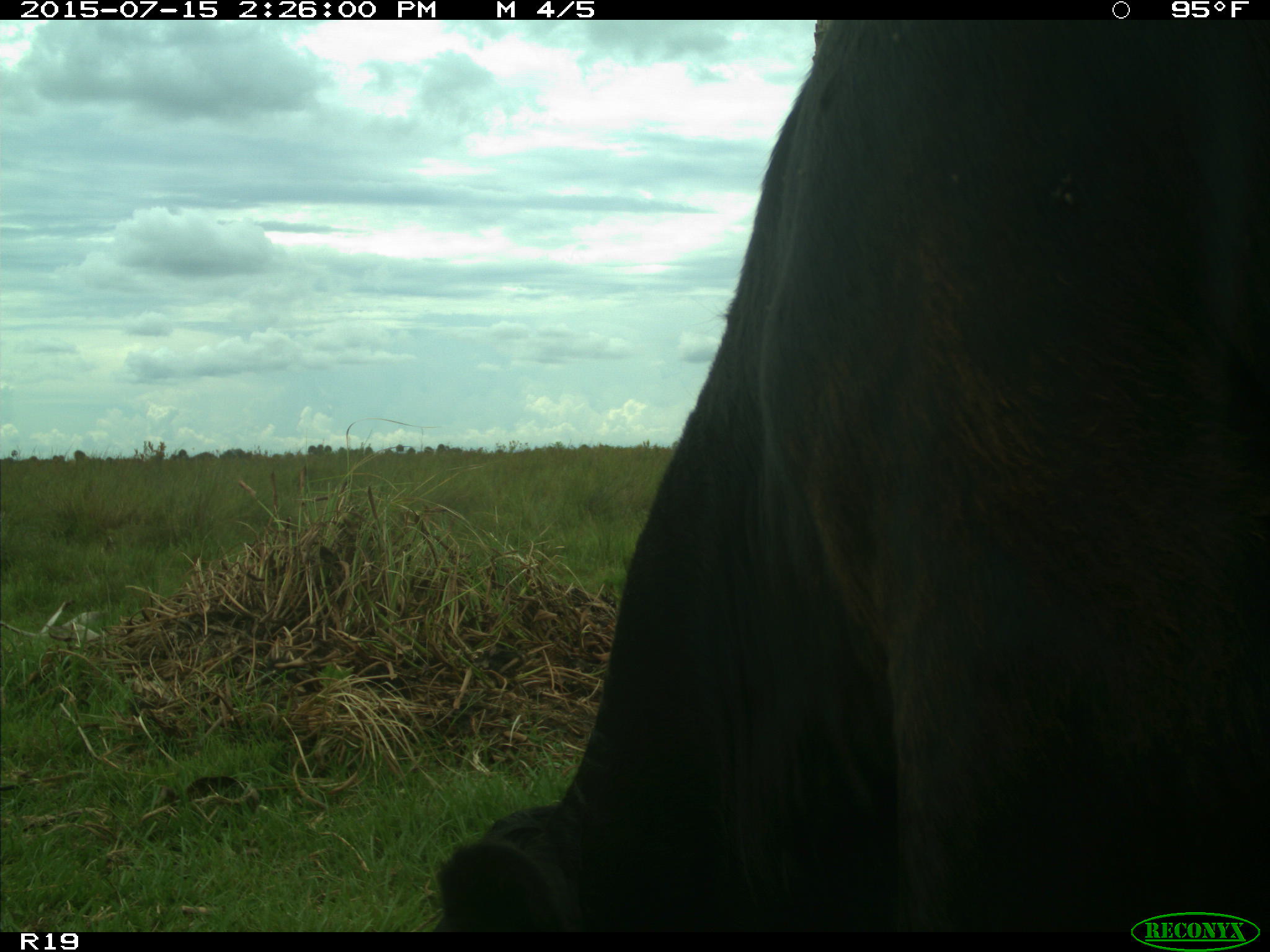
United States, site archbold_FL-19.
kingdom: Animalia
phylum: Chordata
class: Mammalia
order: Artiodactyla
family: Bovidae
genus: Bos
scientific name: Bos taurus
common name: domestic cow